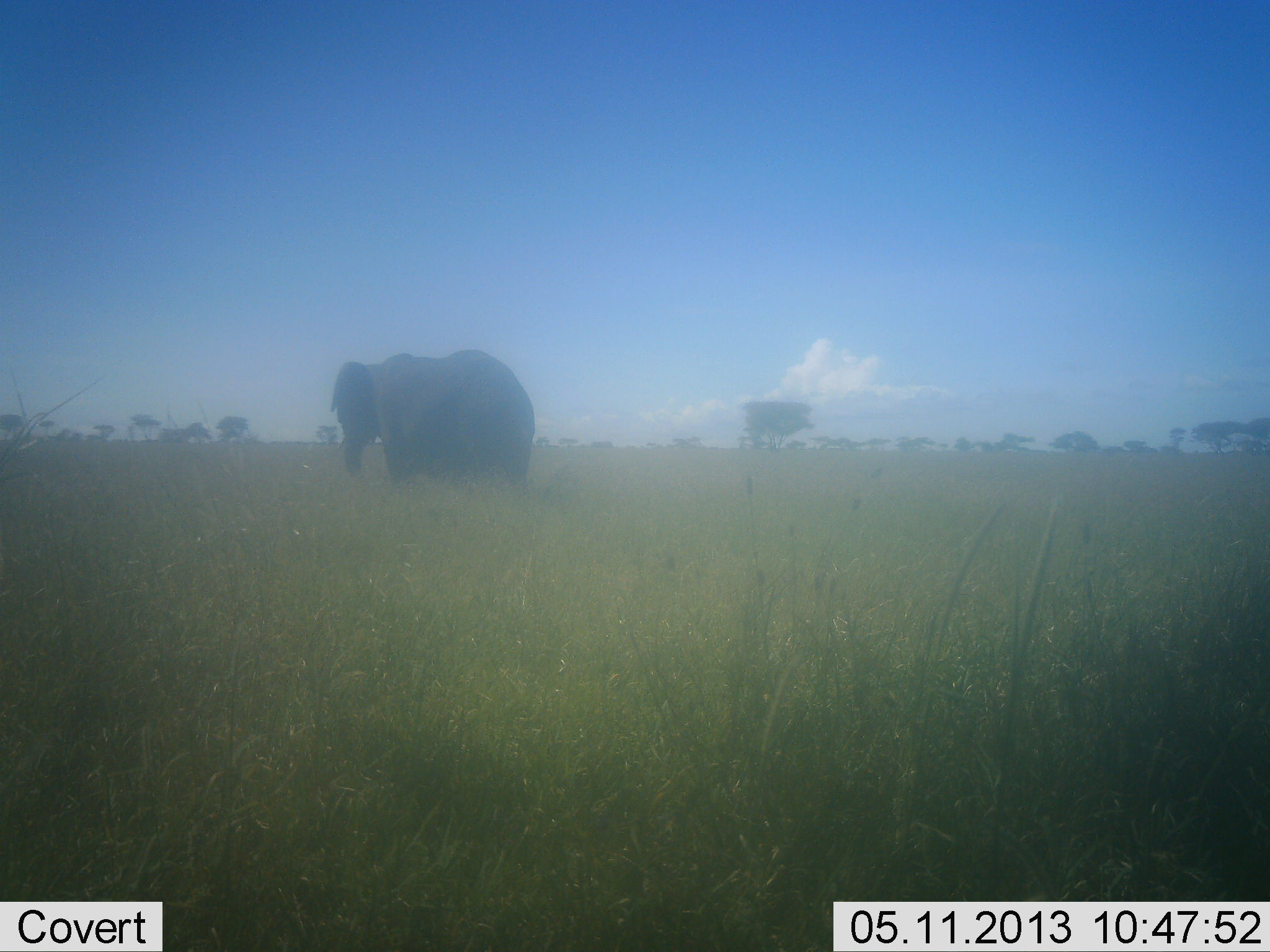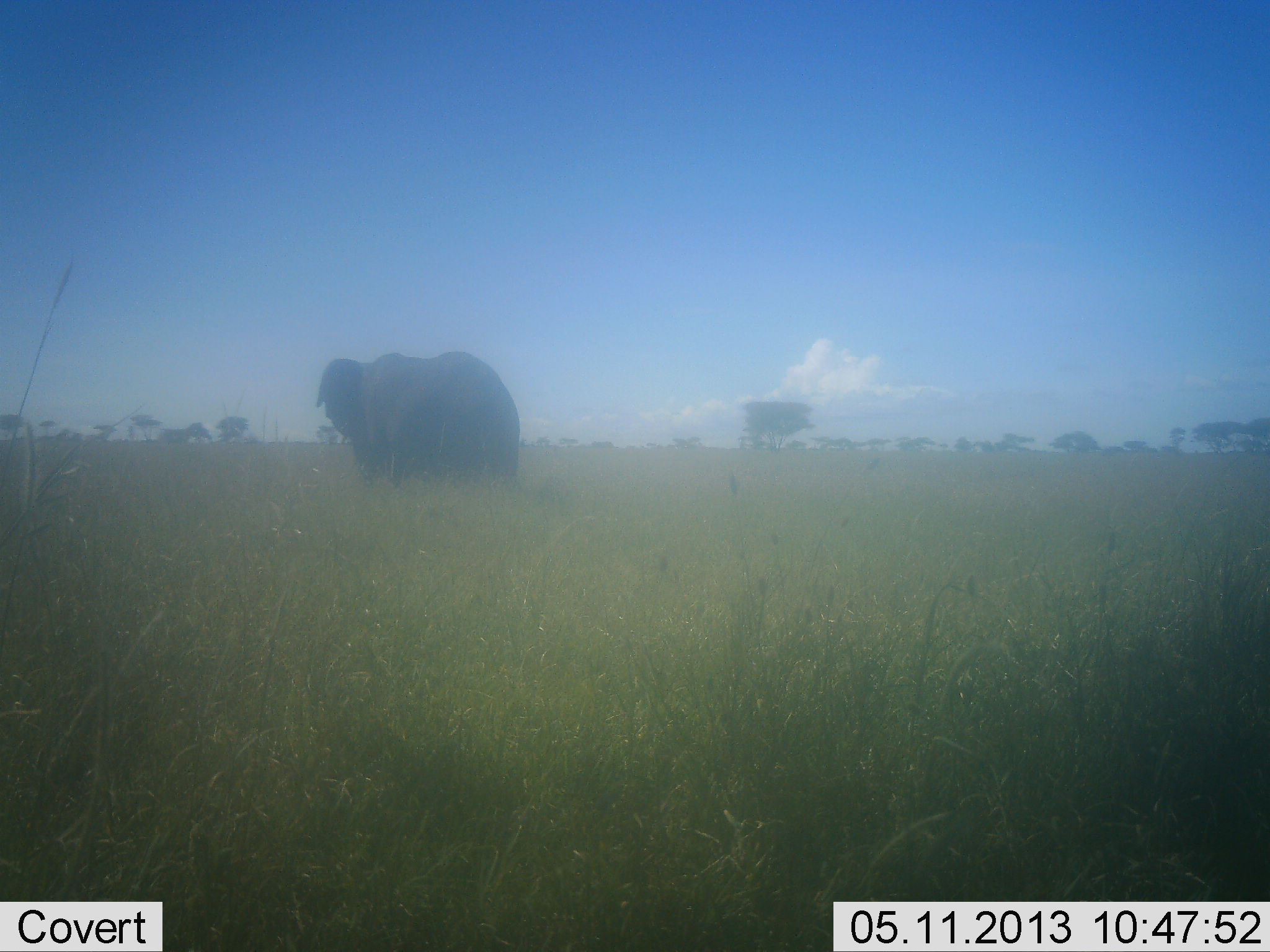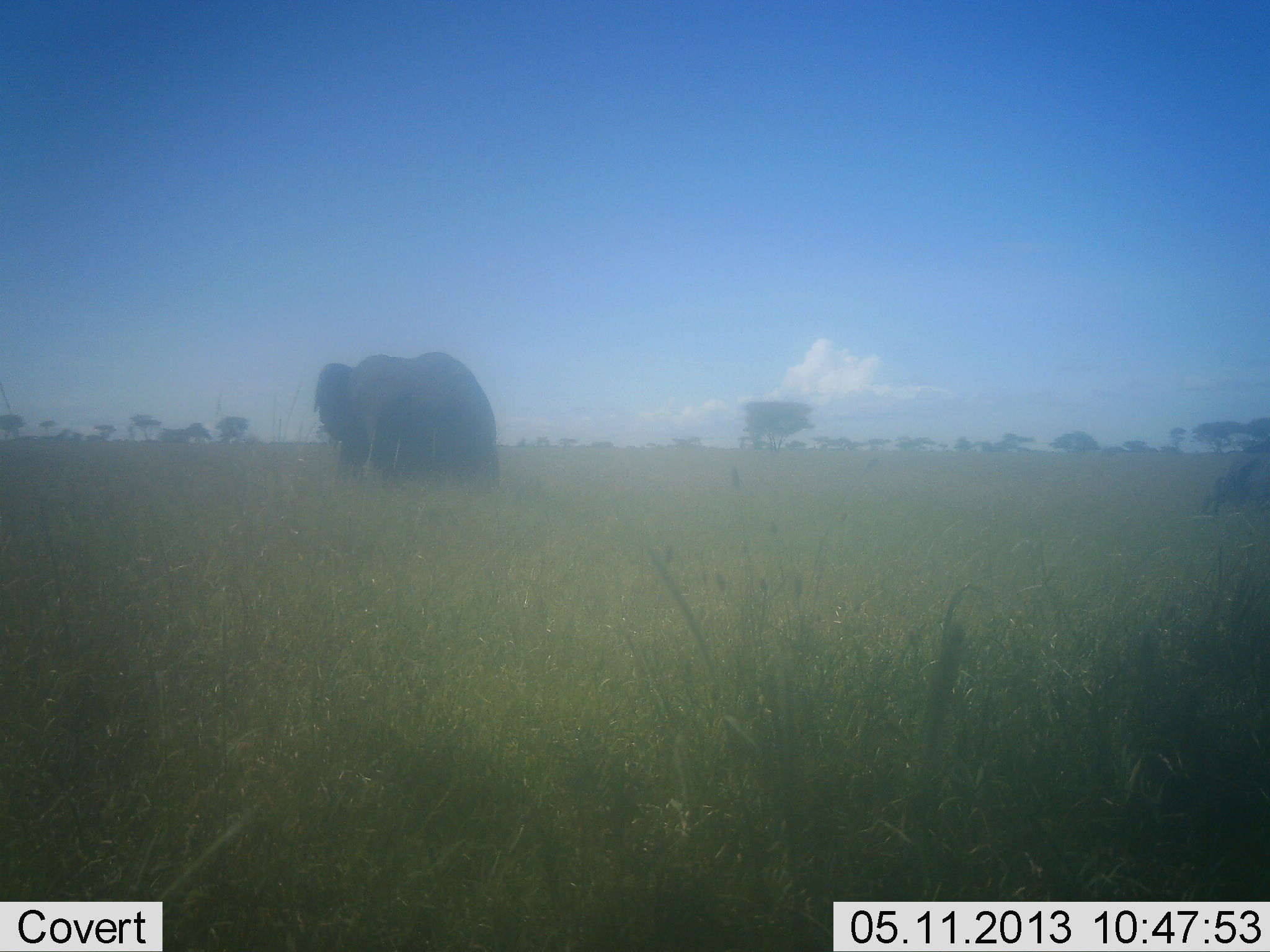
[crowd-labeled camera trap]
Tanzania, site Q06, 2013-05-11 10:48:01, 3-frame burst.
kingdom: Animalia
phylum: Chordata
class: Mammalia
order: Proboscidea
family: Elephantidae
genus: Loxodonta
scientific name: Loxodonta africana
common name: african bush elephant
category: elephant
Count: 1.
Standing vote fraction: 16%.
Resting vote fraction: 0%.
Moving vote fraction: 84%.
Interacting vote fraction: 0%.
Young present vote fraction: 4%.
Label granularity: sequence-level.